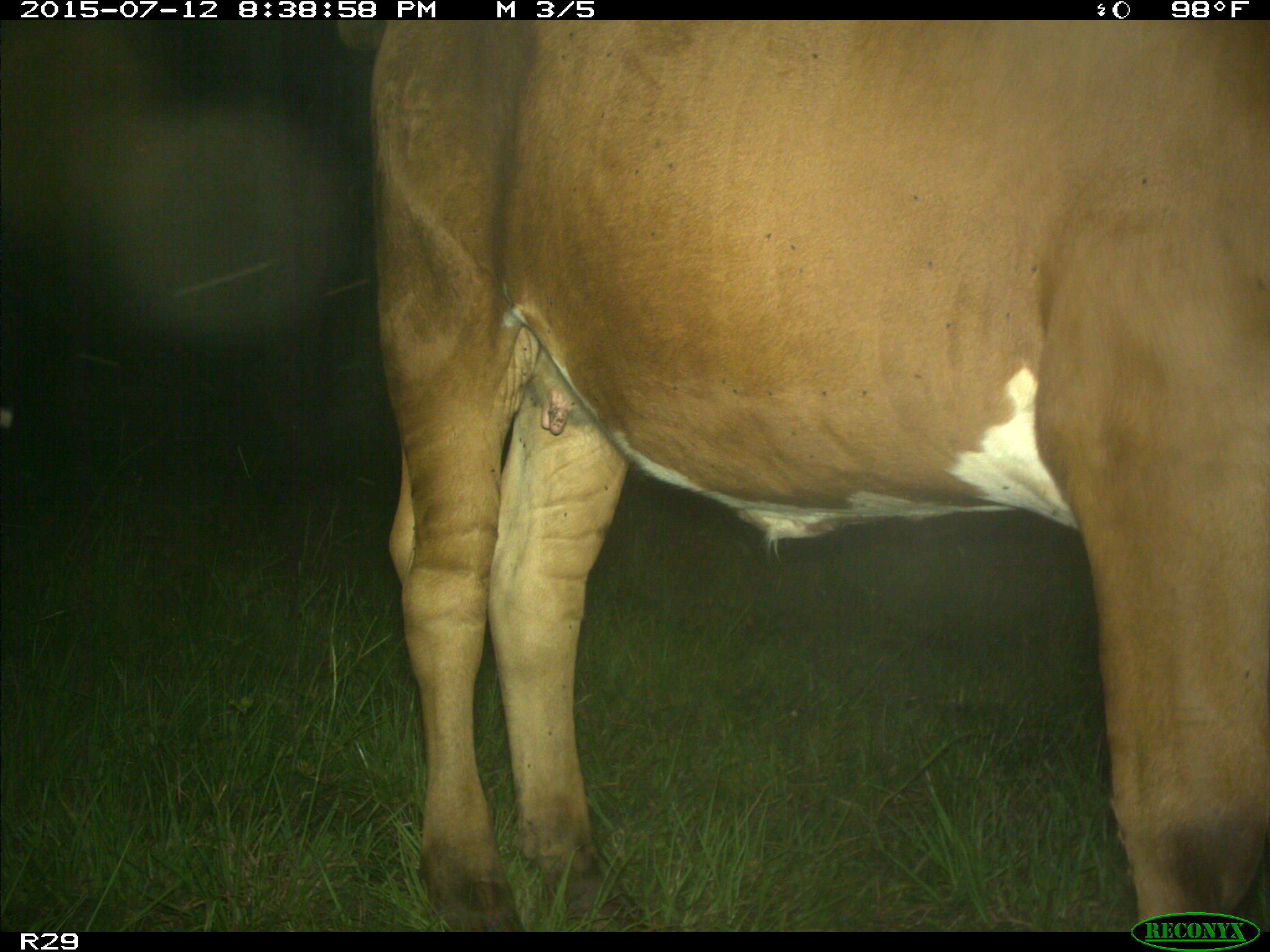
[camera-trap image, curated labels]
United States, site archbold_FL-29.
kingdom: Animalia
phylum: Chordata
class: Mammalia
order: Artiodactyla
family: Bovidae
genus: Bos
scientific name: Bos taurus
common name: domestic cow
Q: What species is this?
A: Bos taurus (domestic cow).